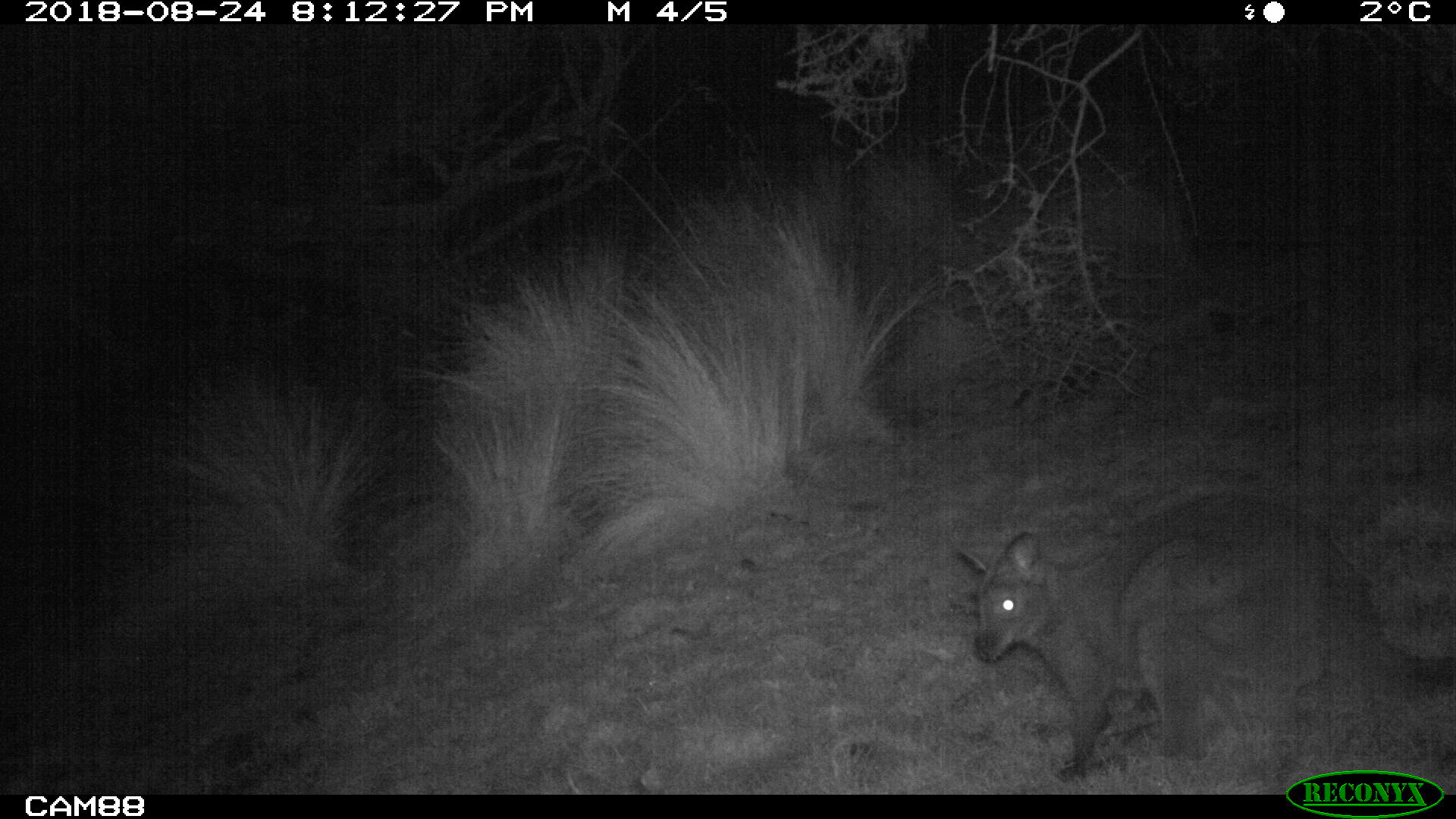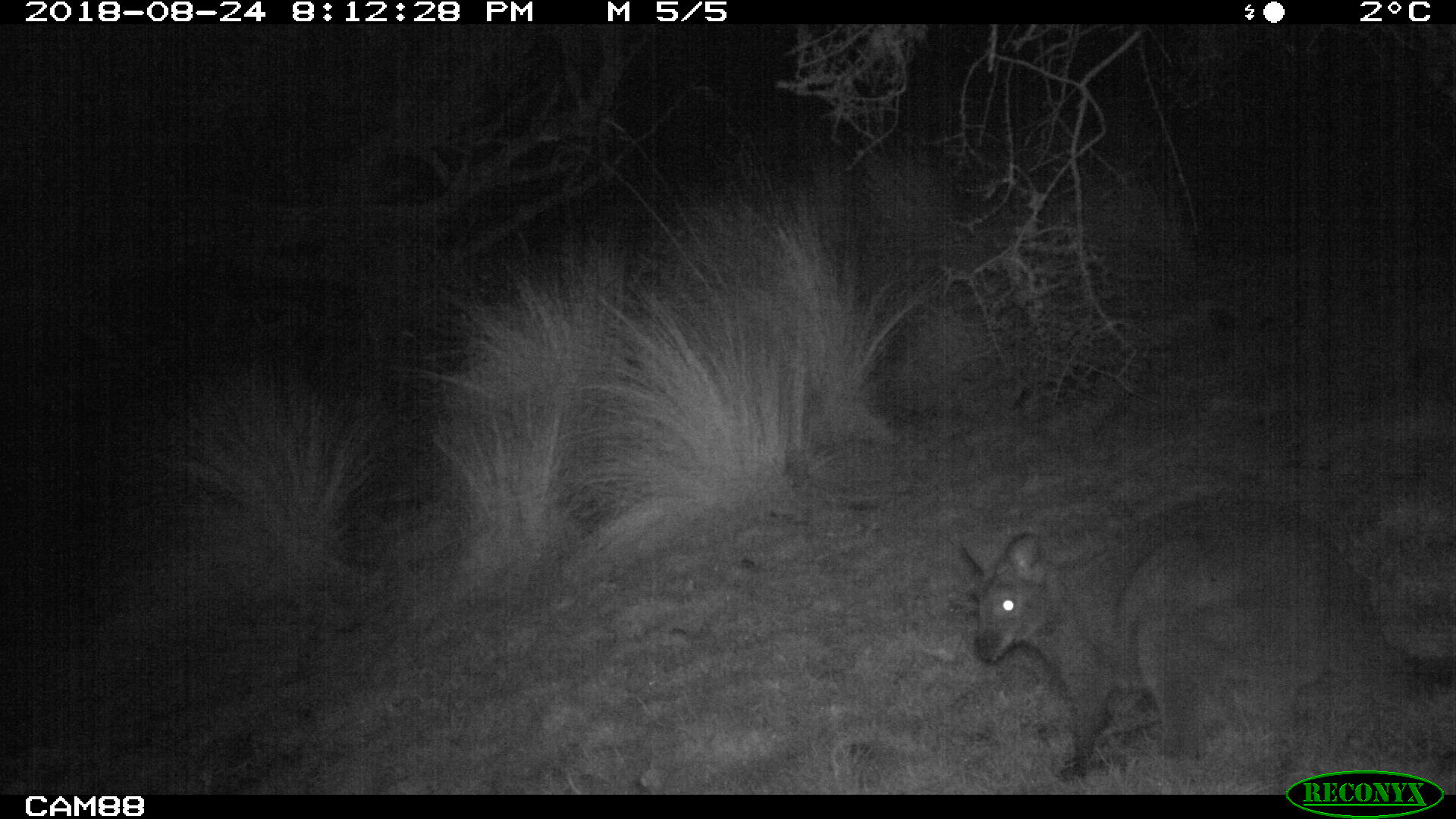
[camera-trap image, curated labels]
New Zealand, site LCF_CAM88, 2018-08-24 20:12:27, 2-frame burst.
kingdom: Animalia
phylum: Chordata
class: Mammalia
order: Diprotodontia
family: Macropodidae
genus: Notamacropus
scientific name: Notamacropus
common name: wallaby